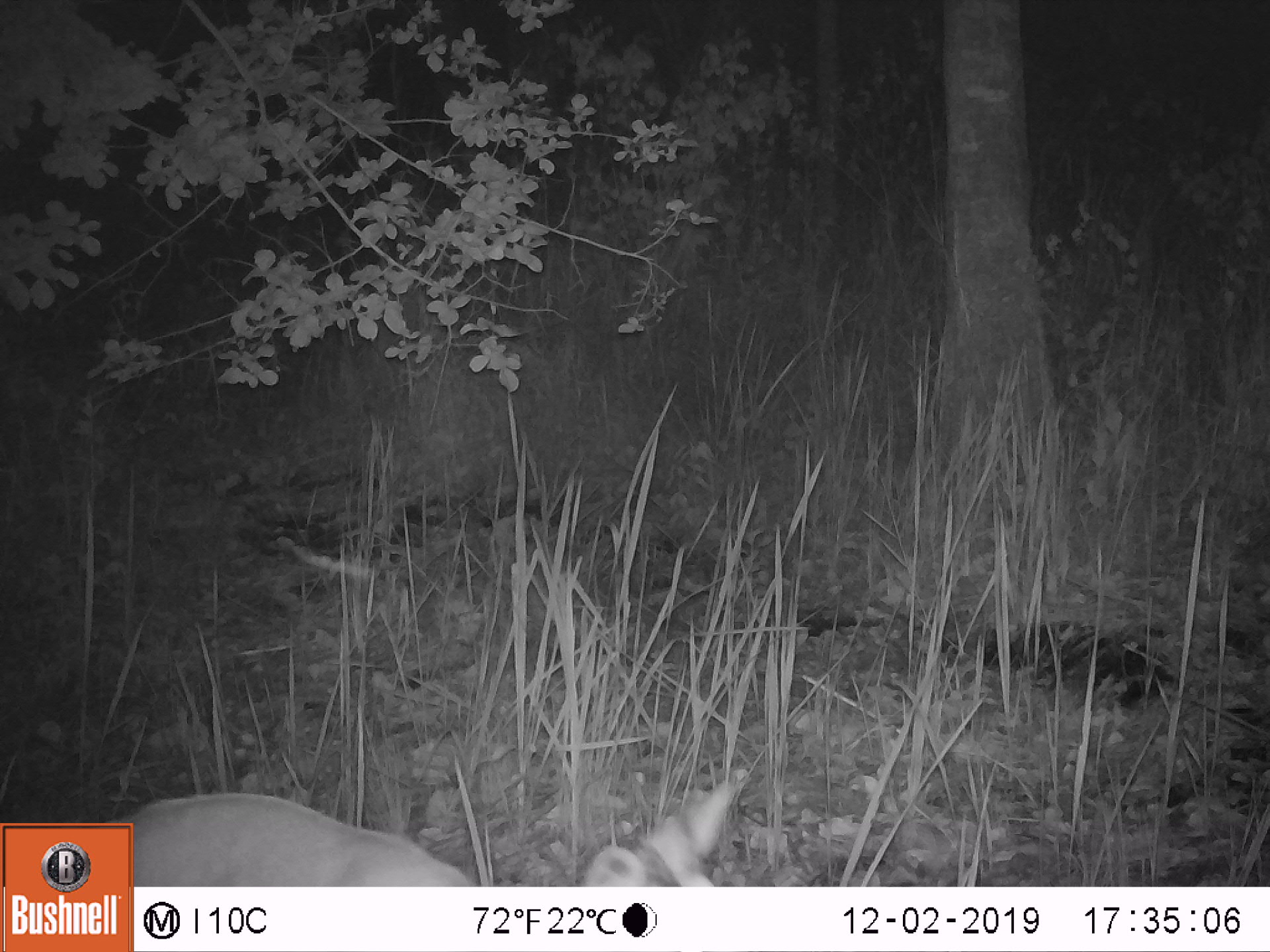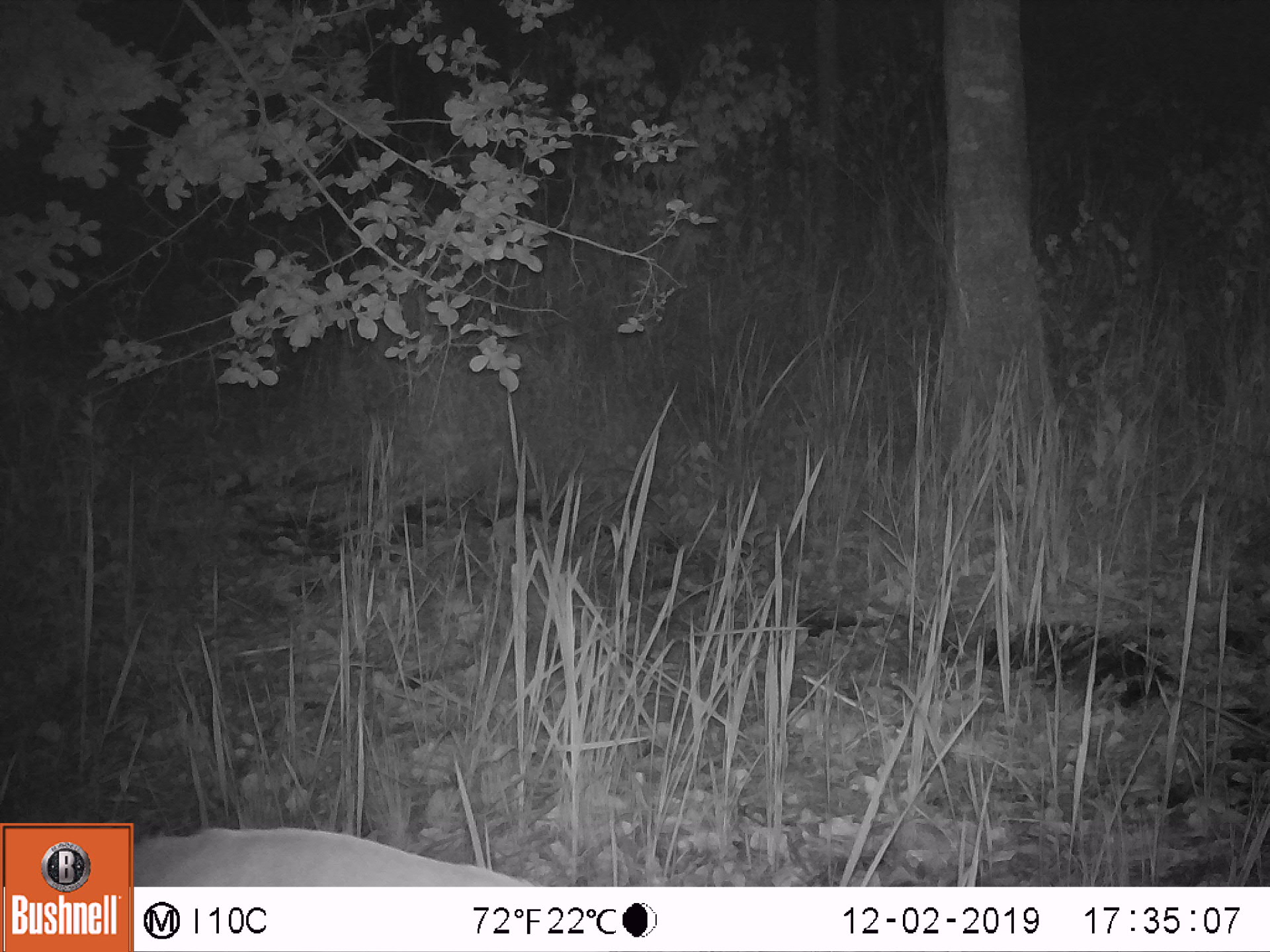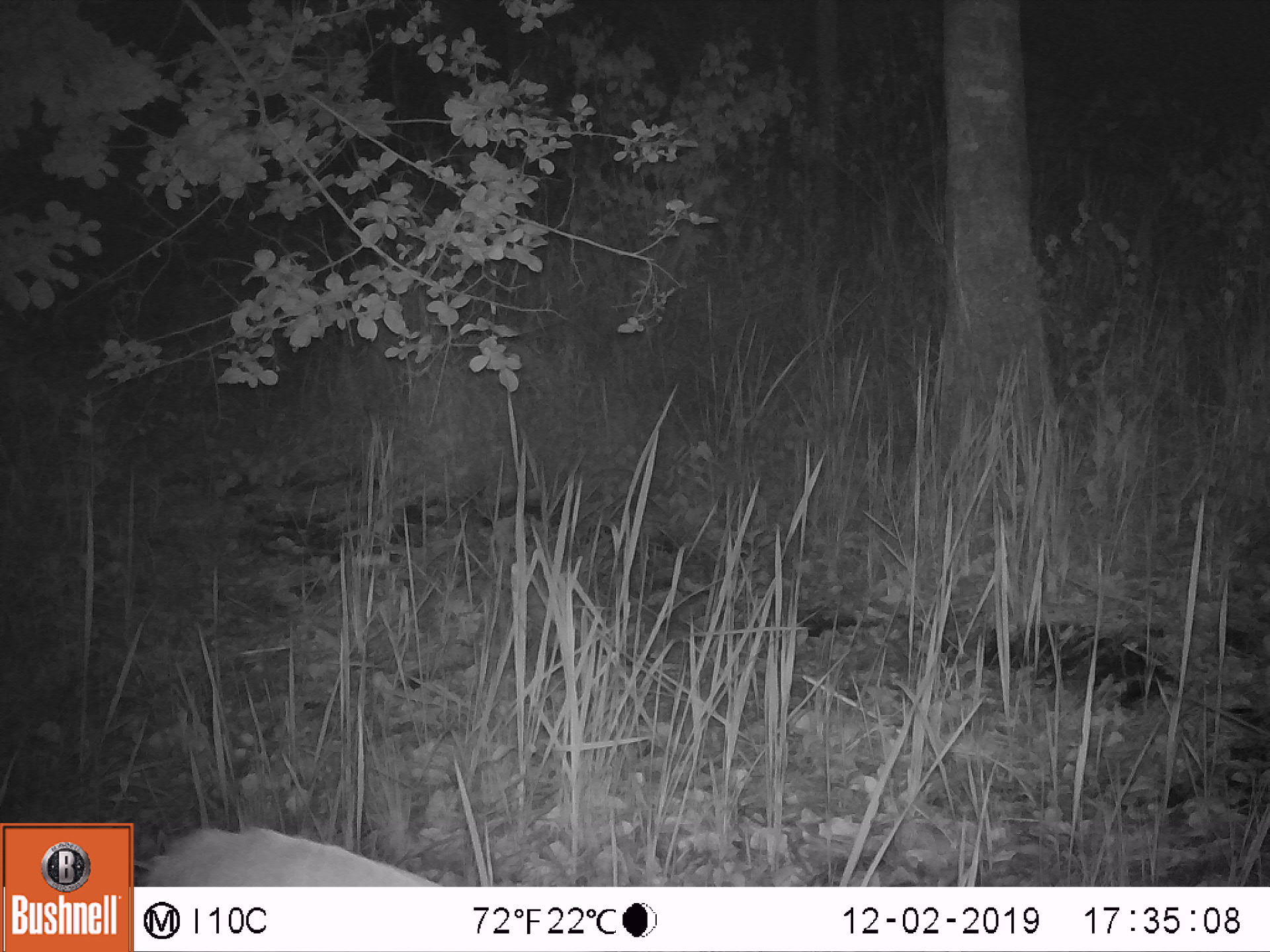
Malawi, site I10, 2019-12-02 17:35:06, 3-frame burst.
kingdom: Animalia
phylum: Chordata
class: Mammalia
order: Artiodactyla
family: Bovidae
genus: Tragelaphus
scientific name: Tragelaphus sylvaticus sylvaticus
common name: cape bushbuck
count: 1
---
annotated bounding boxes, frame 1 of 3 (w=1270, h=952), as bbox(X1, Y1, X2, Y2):
cape bushbuck: bbox(135, 769, 752, 882)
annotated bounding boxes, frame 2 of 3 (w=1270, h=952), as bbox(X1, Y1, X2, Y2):
cape bushbuck: bbox(137, 824, 542, 882)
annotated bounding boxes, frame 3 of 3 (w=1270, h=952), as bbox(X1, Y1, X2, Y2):
cape bushbuck: bbox(145, 822, 450, 884)